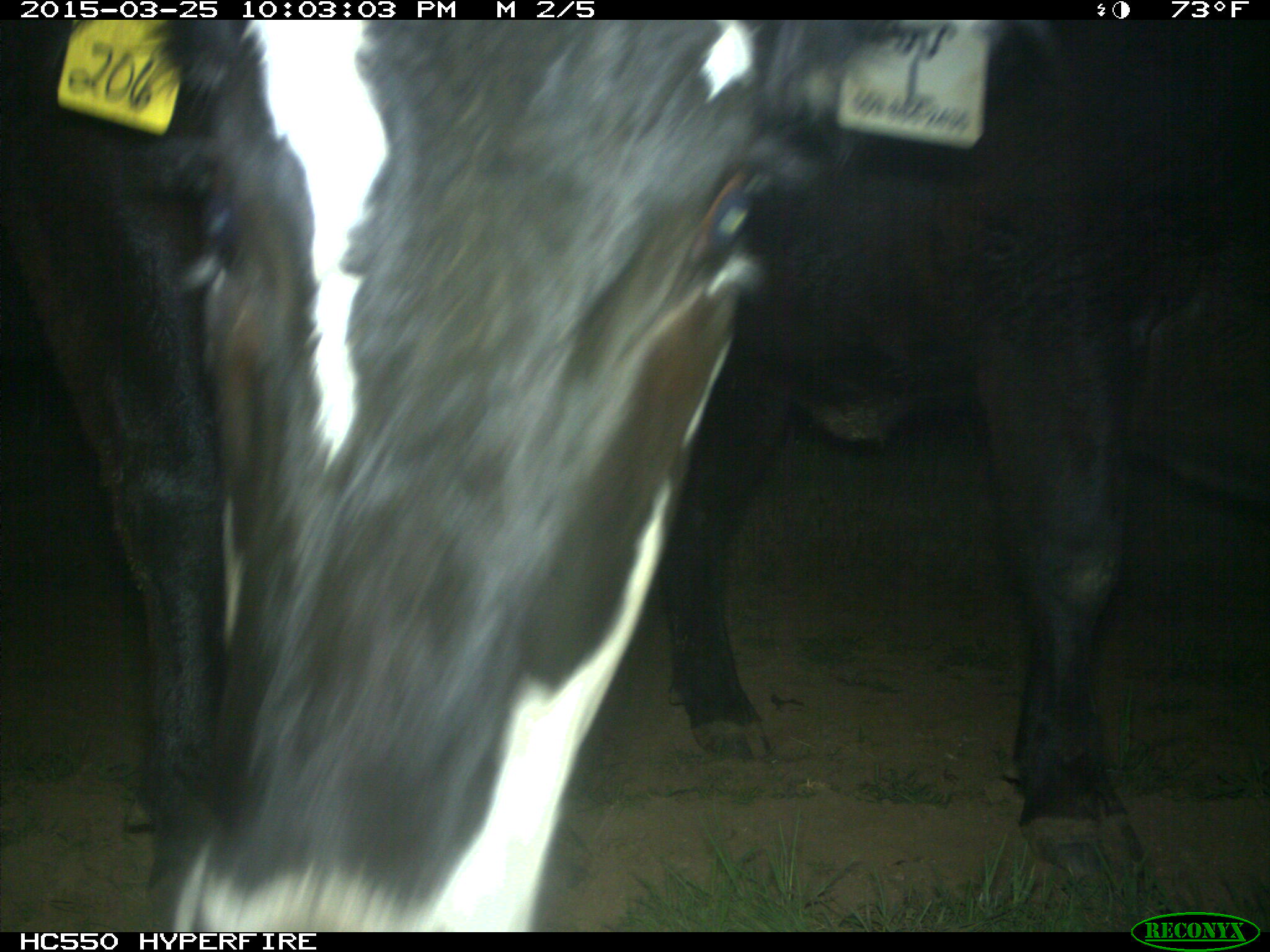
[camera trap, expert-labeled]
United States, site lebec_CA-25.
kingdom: Animalia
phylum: Chordata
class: Mammalia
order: Artiodactyla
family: Bovidae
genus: Bos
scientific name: Bos taurus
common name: domestic cow